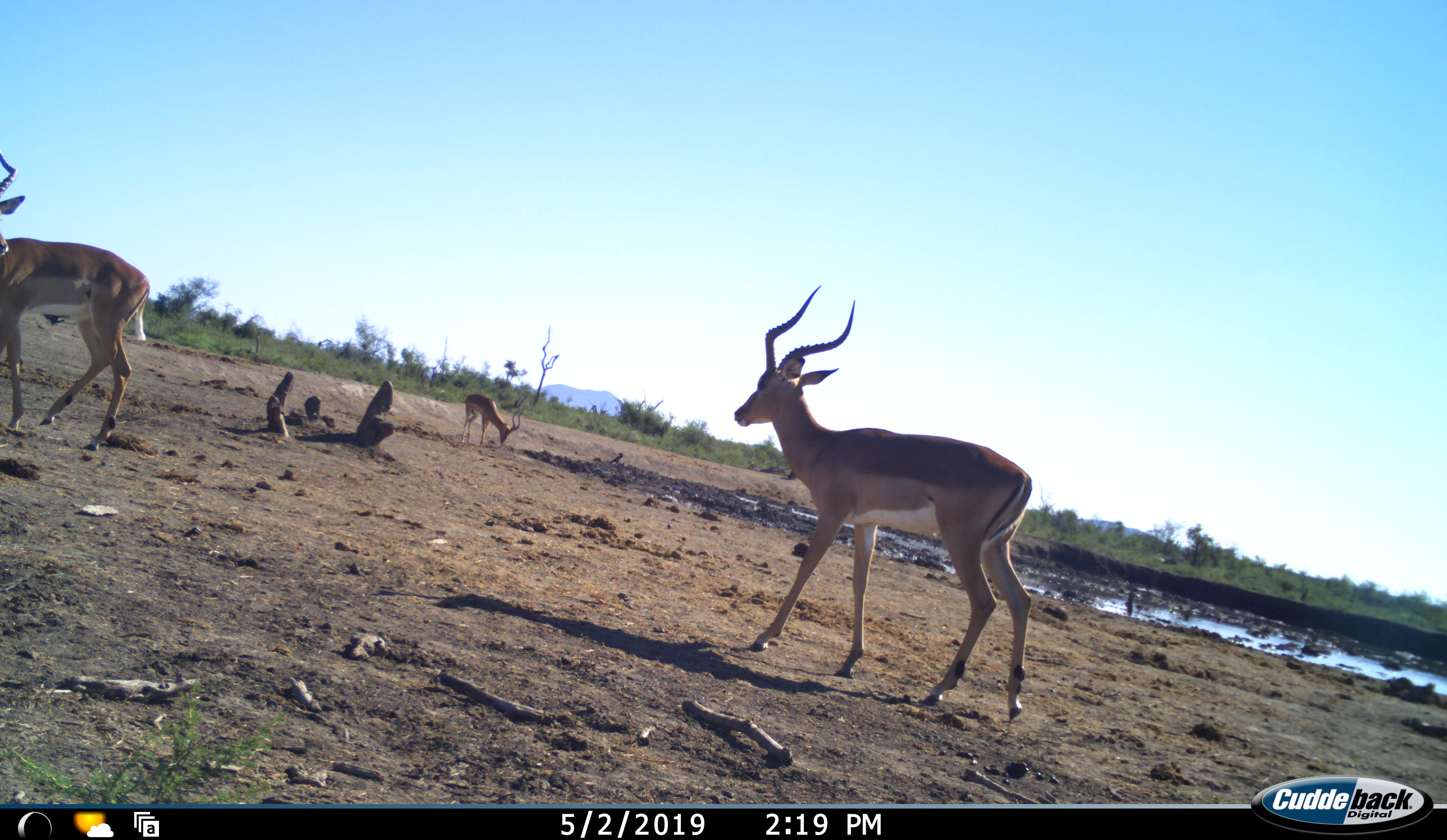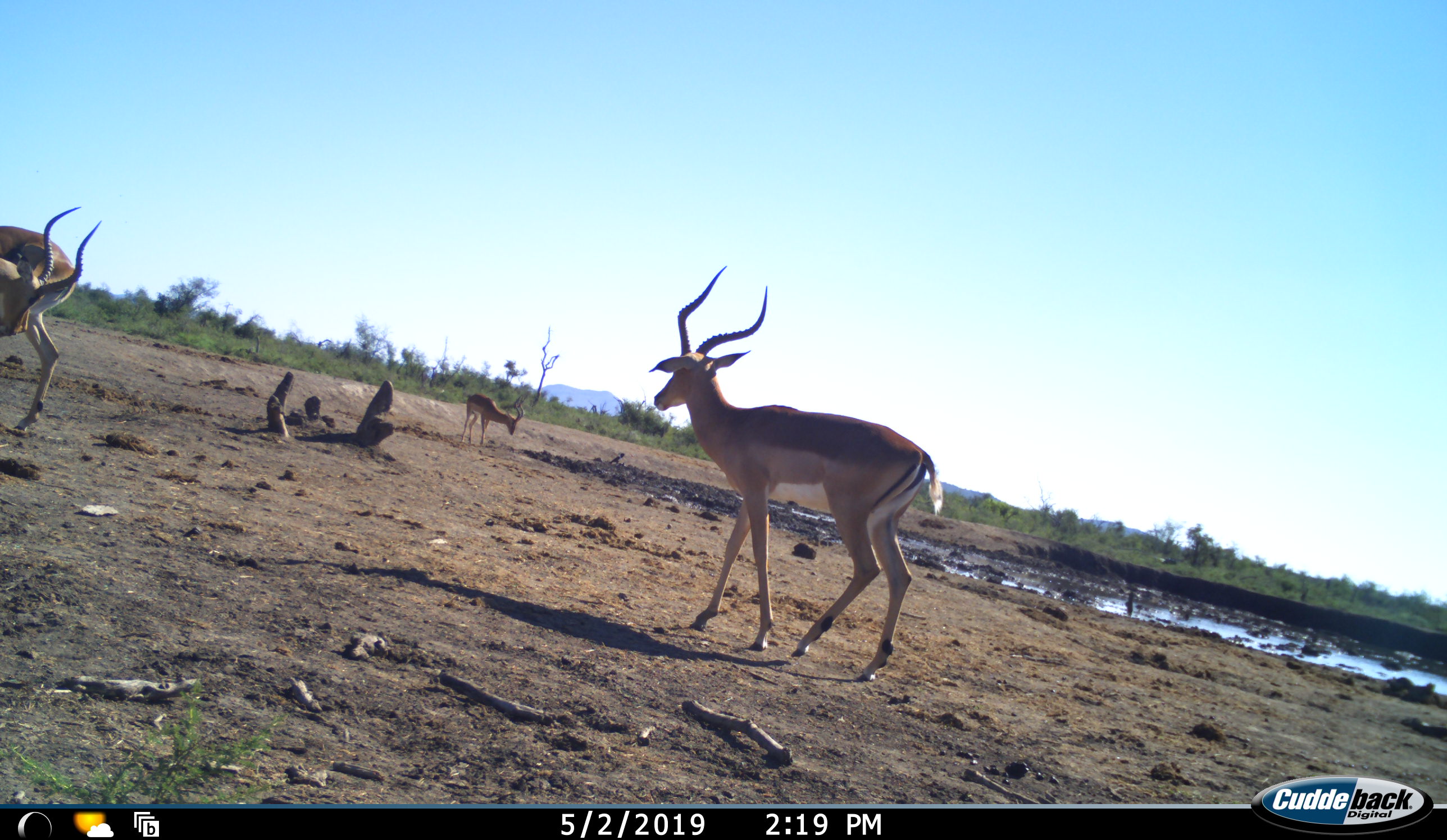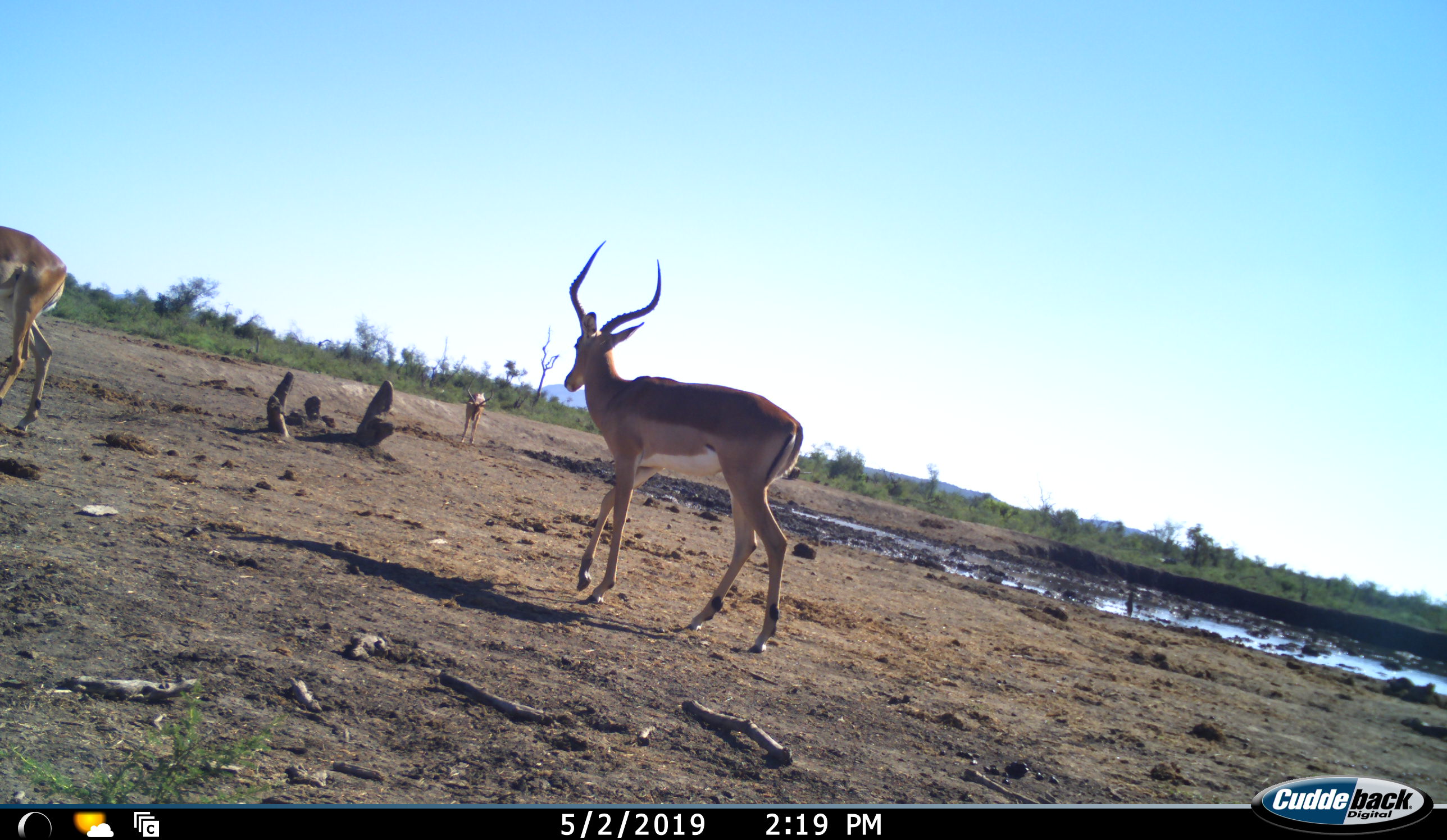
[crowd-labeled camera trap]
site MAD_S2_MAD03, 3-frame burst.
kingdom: Animalia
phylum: Chordata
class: Mammalia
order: Artiodactyla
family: Bovidae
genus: Aepyceros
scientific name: Aepyceros melampus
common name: impala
Impala (Aepyceros melampus), count 3. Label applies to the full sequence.